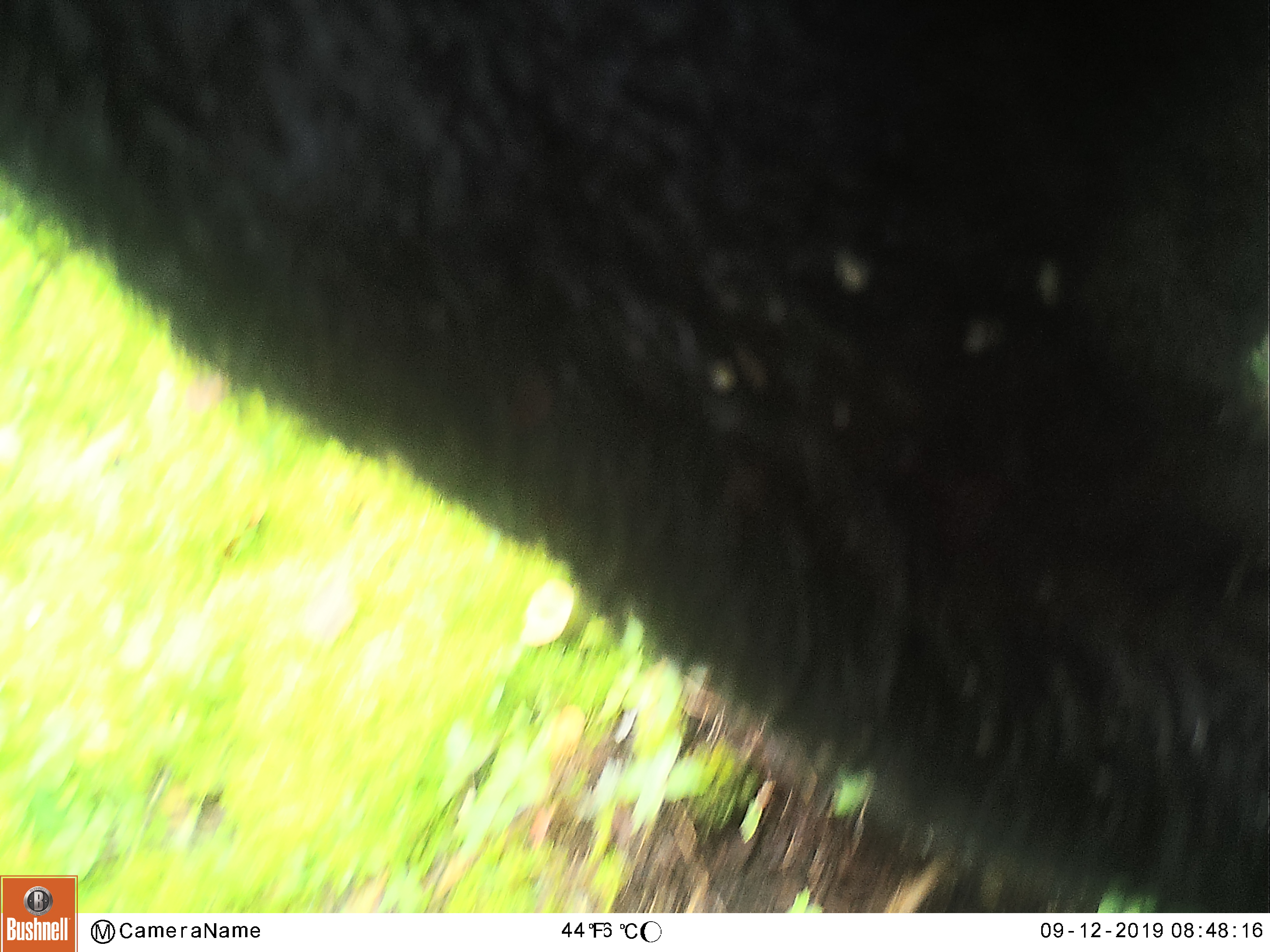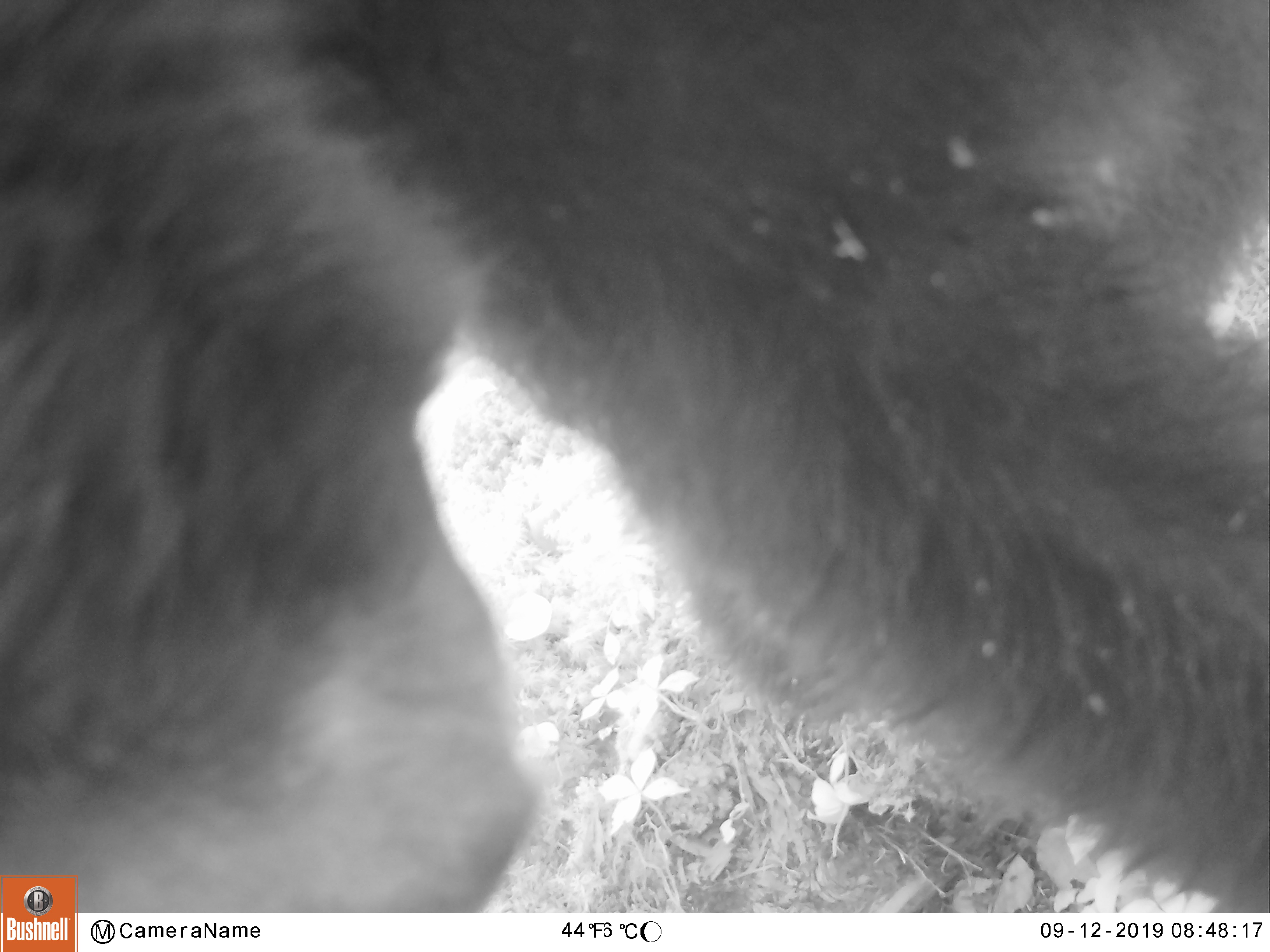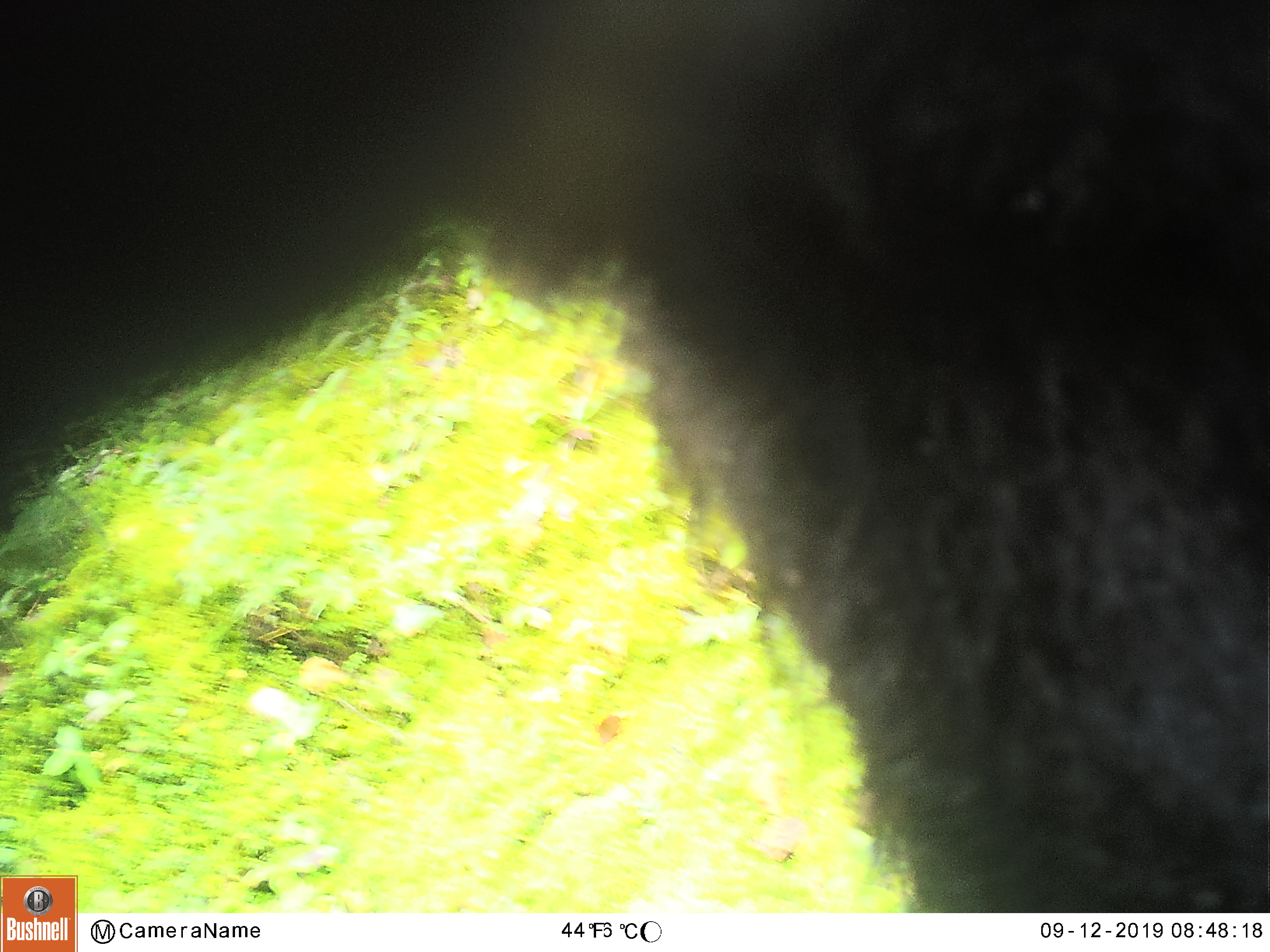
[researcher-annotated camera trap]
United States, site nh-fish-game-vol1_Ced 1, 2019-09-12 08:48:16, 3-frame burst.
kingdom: Animalia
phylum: Chordata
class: Mammalia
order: Carnivora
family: Ursidae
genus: Ursus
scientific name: Ursus americanus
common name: black bear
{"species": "black bear (Ursus americanus)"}